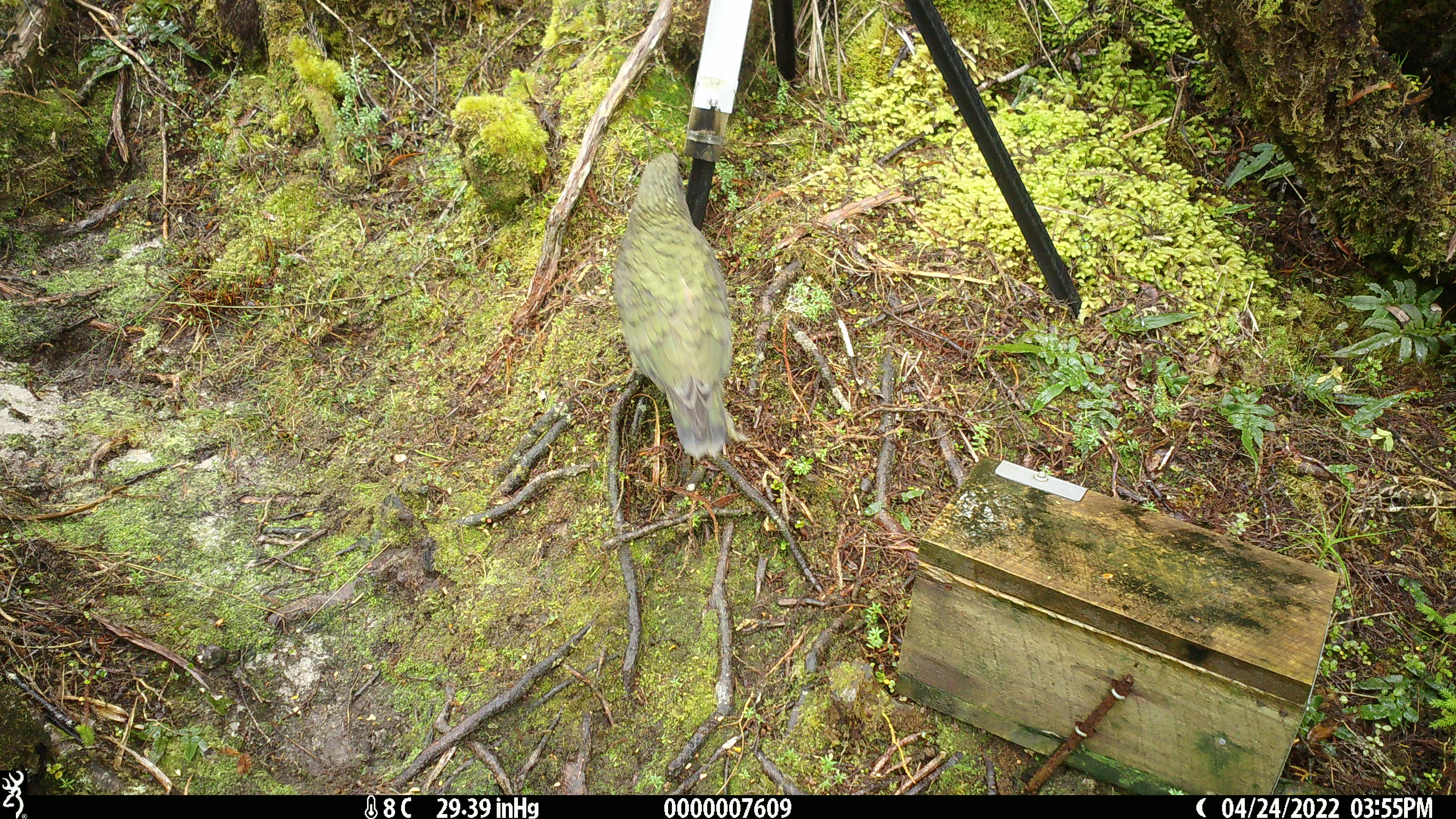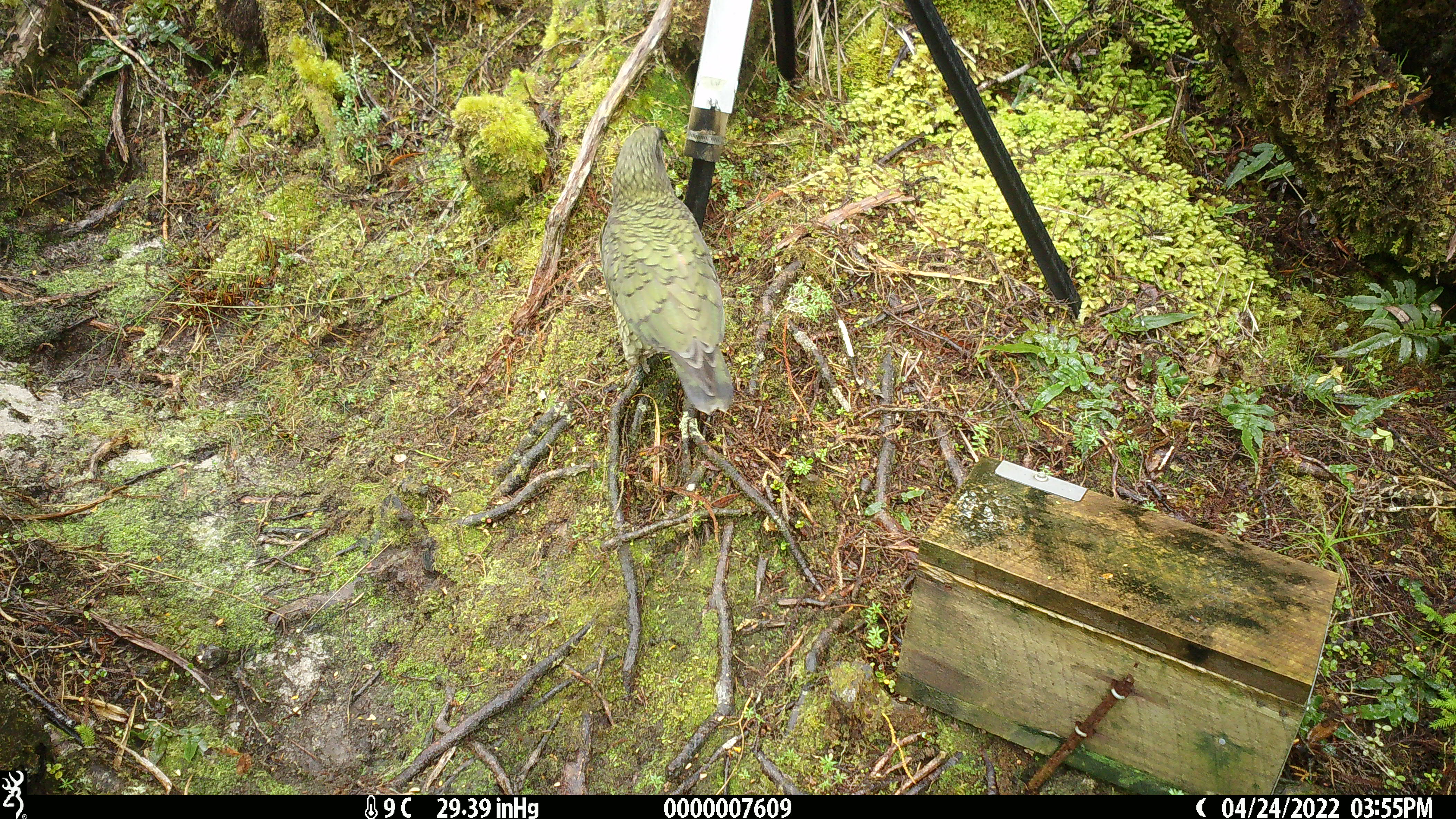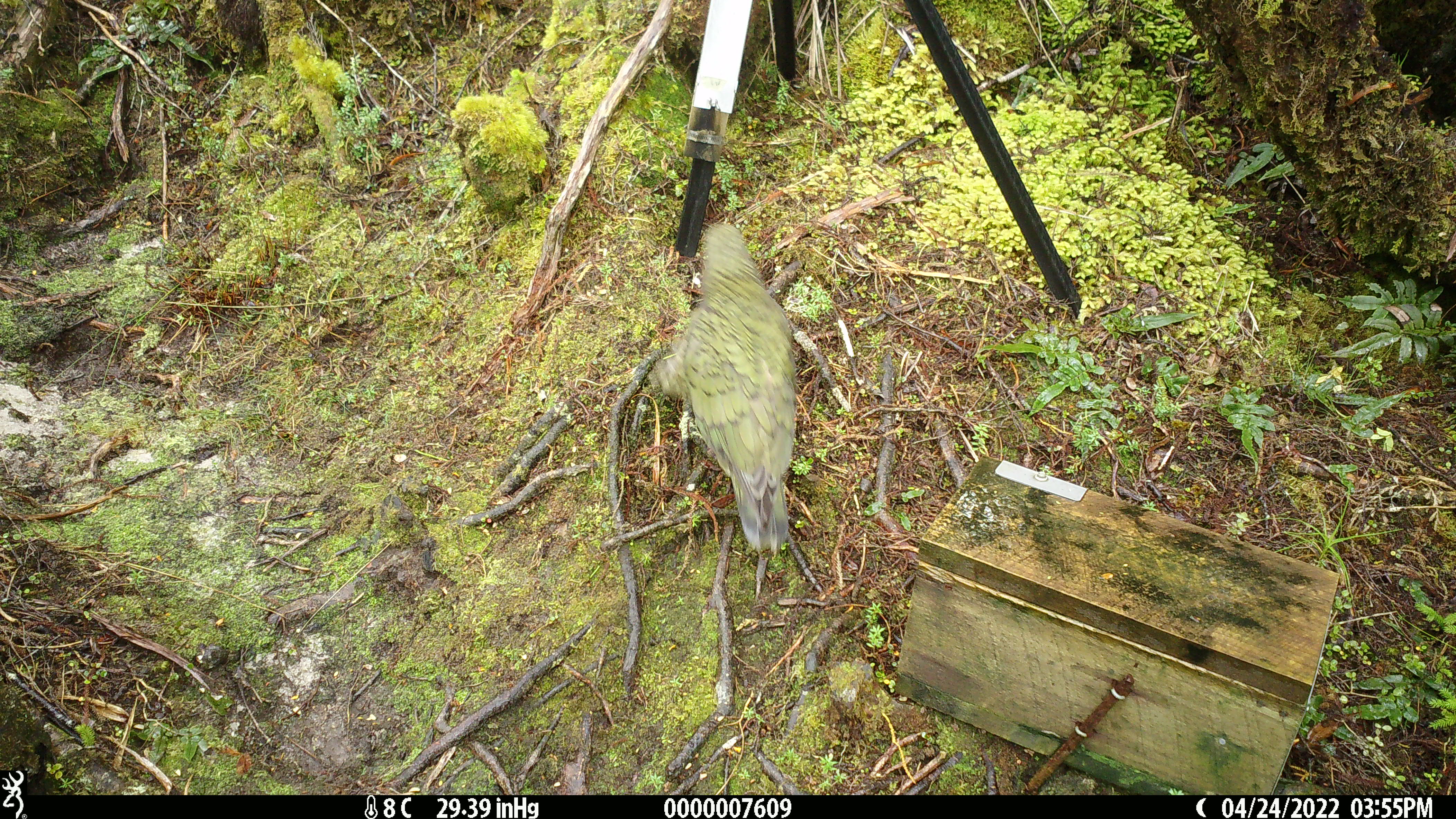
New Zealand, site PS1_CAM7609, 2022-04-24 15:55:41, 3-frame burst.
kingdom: Animalia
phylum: Chordata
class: Aves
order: Psittaciformes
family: Strigopidae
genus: Nestor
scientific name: Nestor notabilis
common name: kea